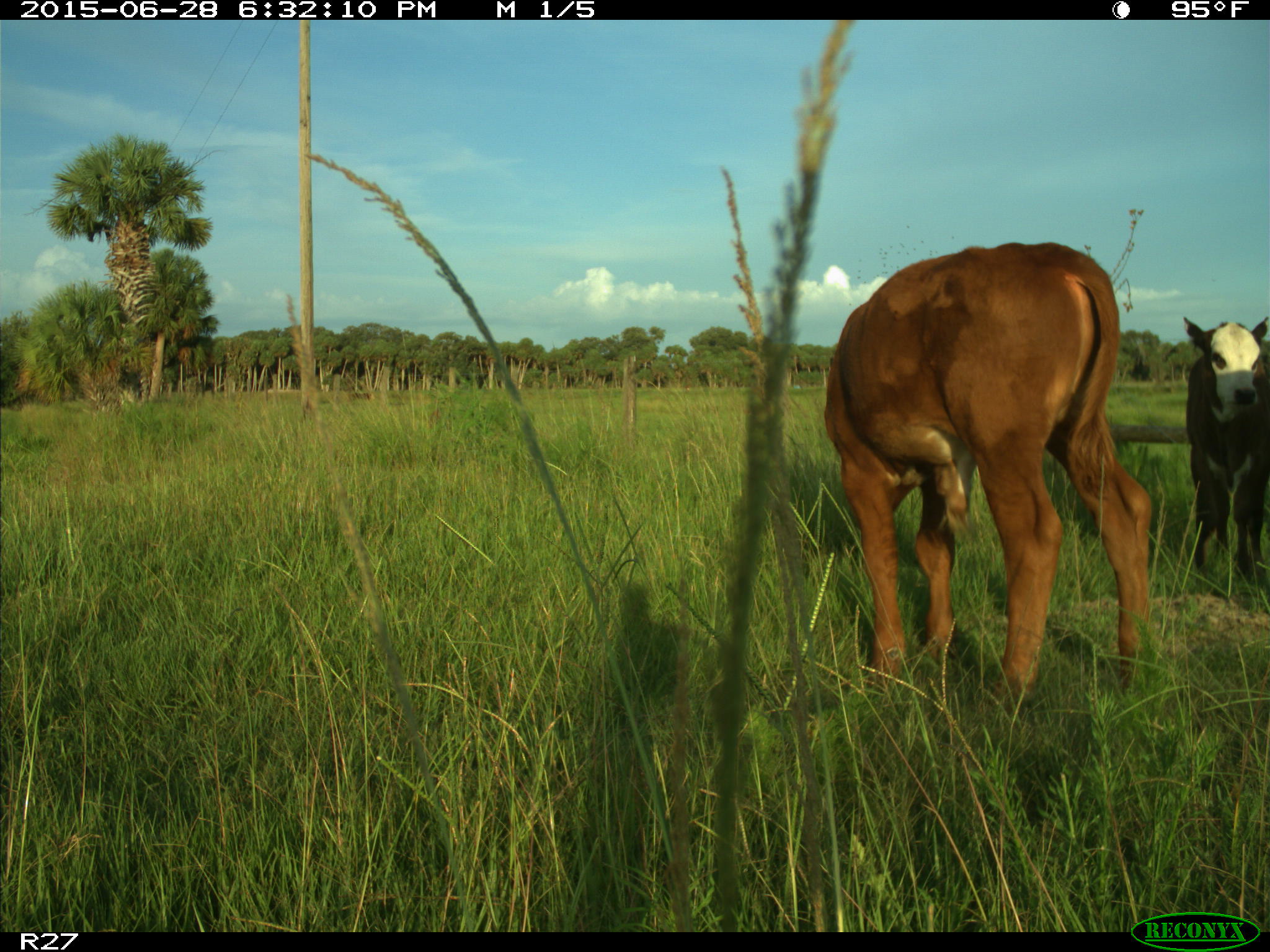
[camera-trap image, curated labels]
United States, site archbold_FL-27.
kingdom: Animalia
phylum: Chordata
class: Mammalia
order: Artiodactyla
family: Bovidae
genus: Bos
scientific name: Bos taurus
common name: domestic cow